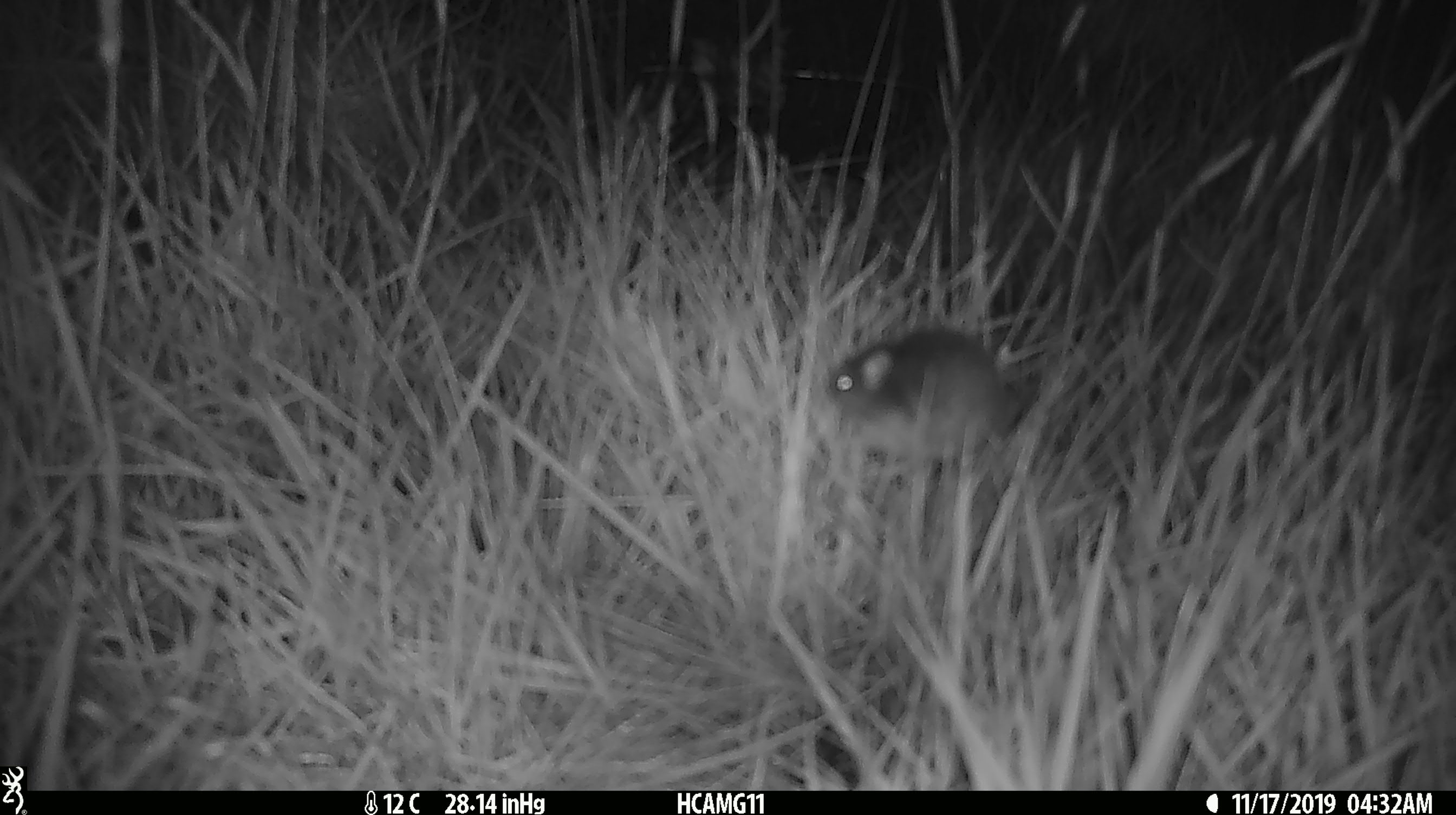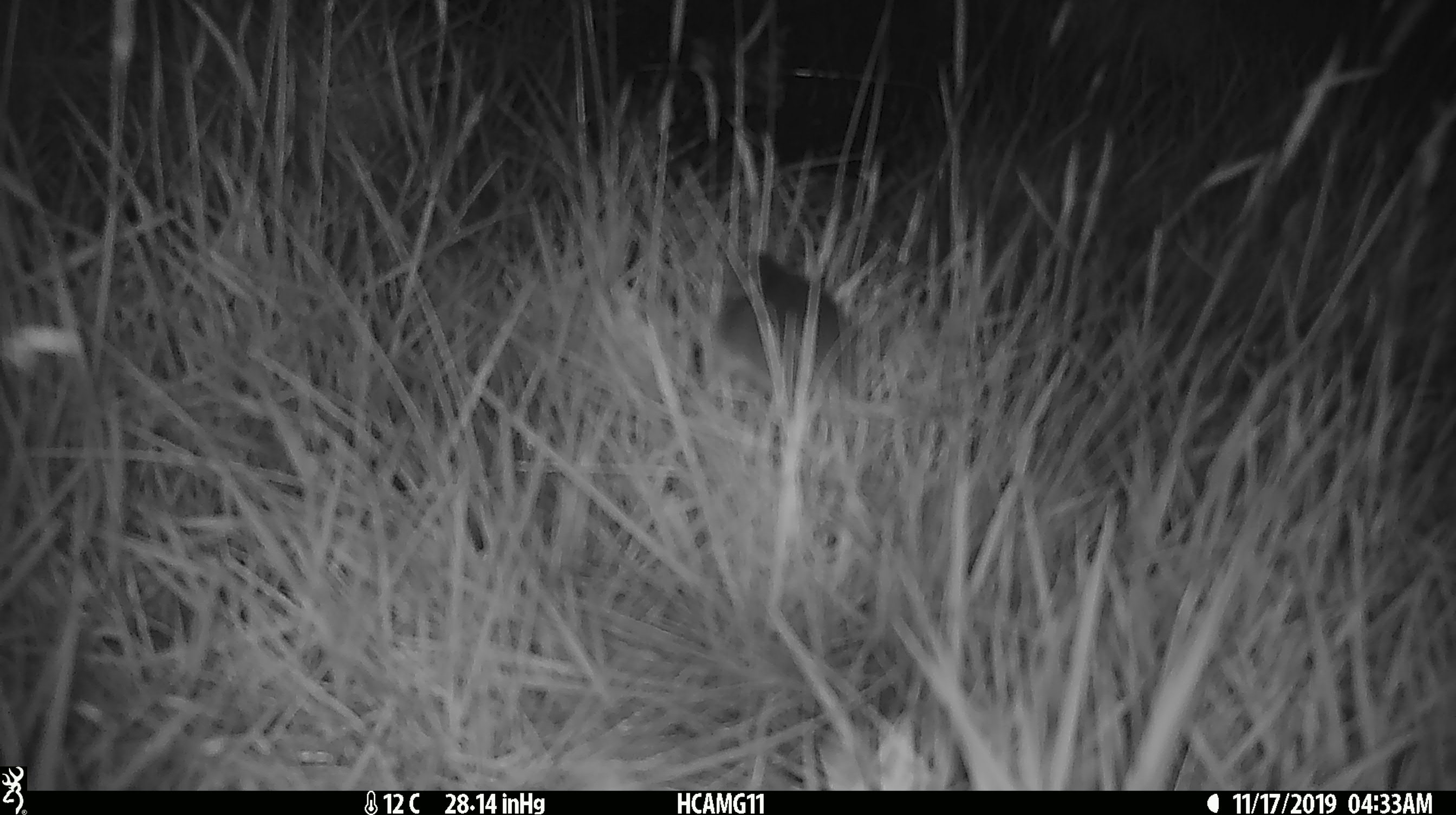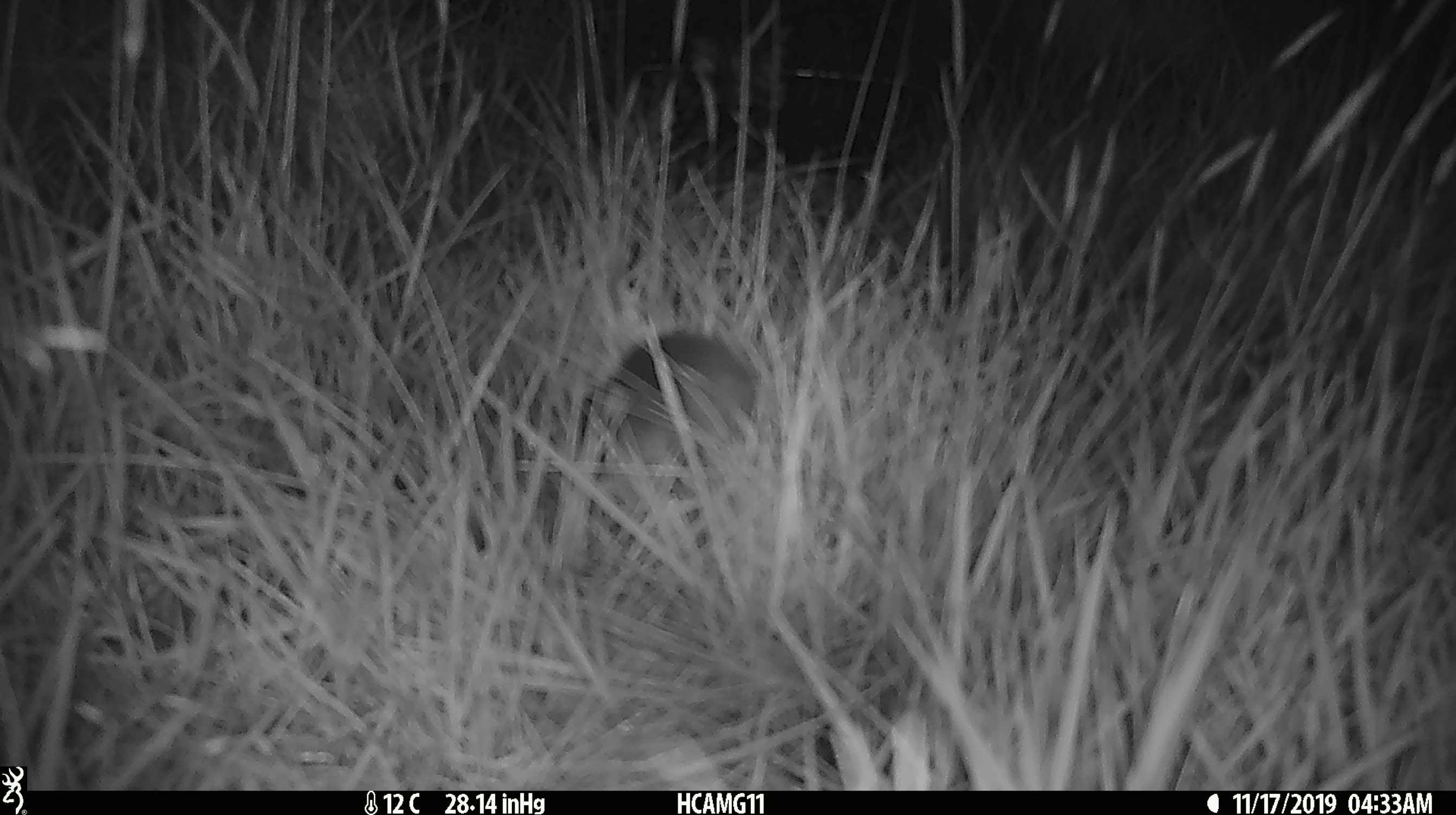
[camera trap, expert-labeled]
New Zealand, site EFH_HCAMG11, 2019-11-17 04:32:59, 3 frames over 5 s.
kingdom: Animalia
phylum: Chordata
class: Mammalia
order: Rodentia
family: Muridae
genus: Mus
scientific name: Mus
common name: mouse